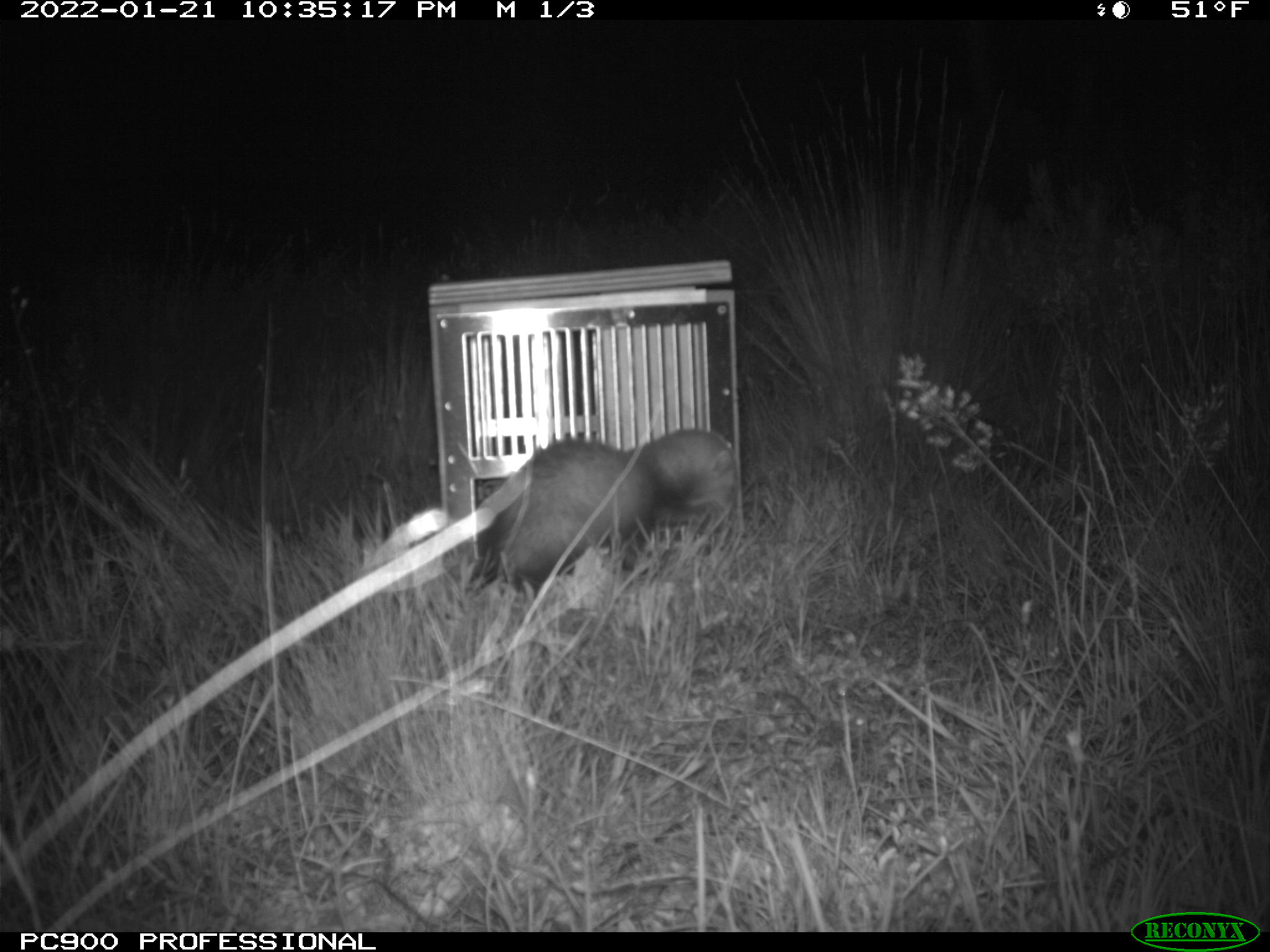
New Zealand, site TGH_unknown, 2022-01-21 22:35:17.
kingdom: Animalia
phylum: Chordata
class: Mammalia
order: Carnivora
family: Mustelidae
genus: Mustela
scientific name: Mustela furo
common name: ferret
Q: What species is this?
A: Ferret (Mustela furo).